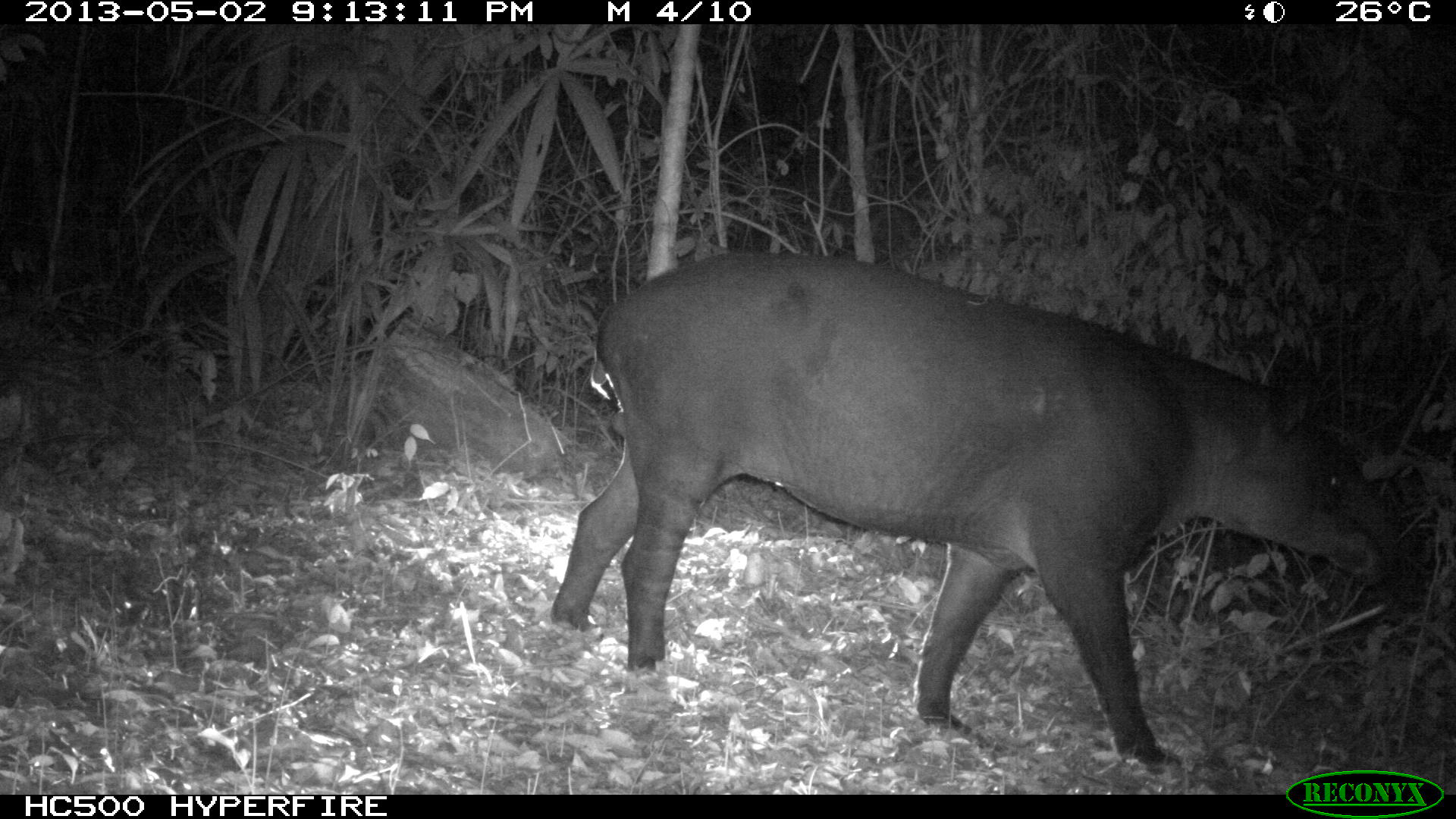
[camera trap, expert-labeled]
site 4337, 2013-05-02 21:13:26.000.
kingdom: Animalia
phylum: Chordata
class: Mammalia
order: Perissodactyla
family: Tapiridae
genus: Tapirus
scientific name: Tapirus bairdii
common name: baird's tapir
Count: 1.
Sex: male.